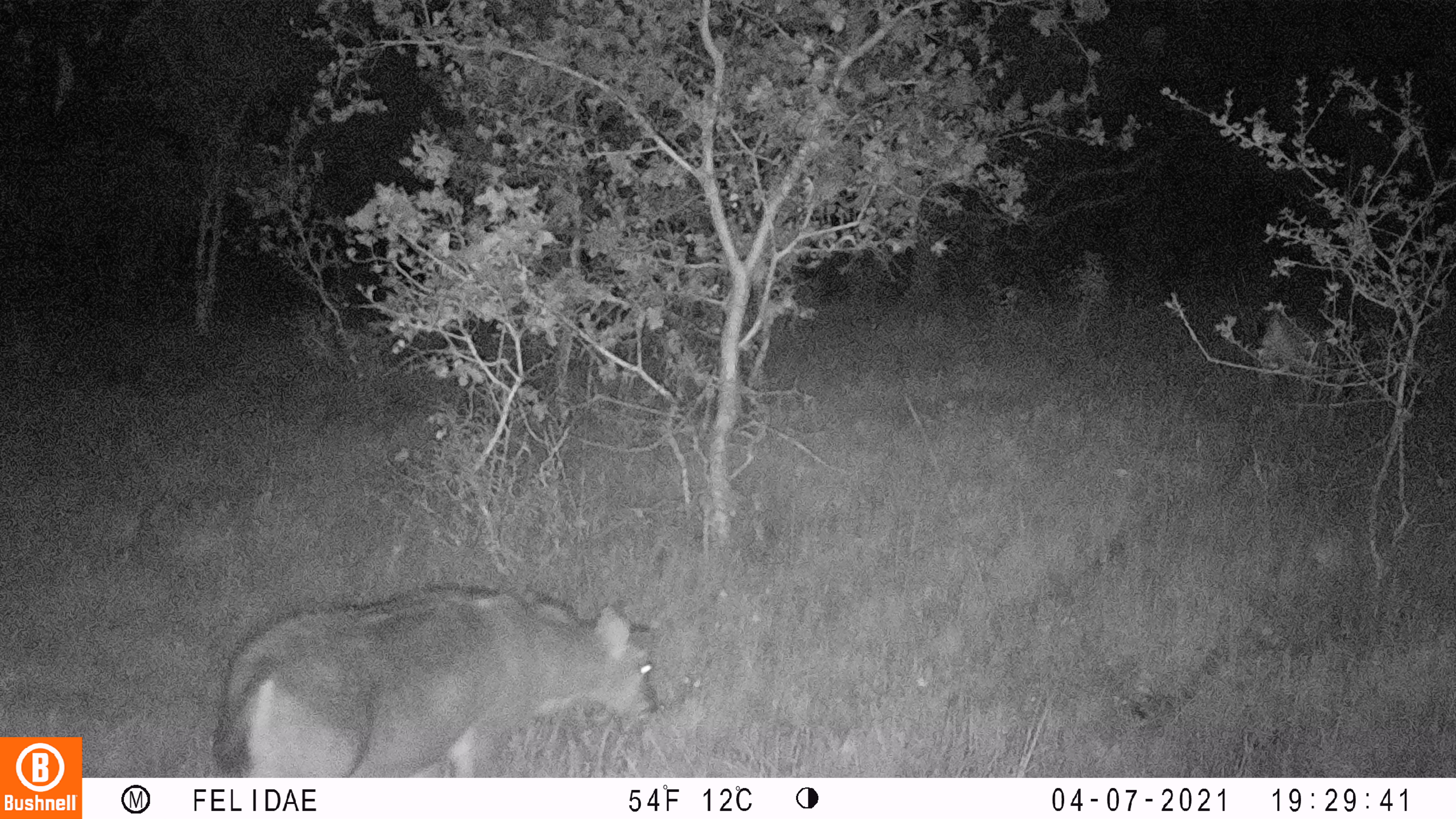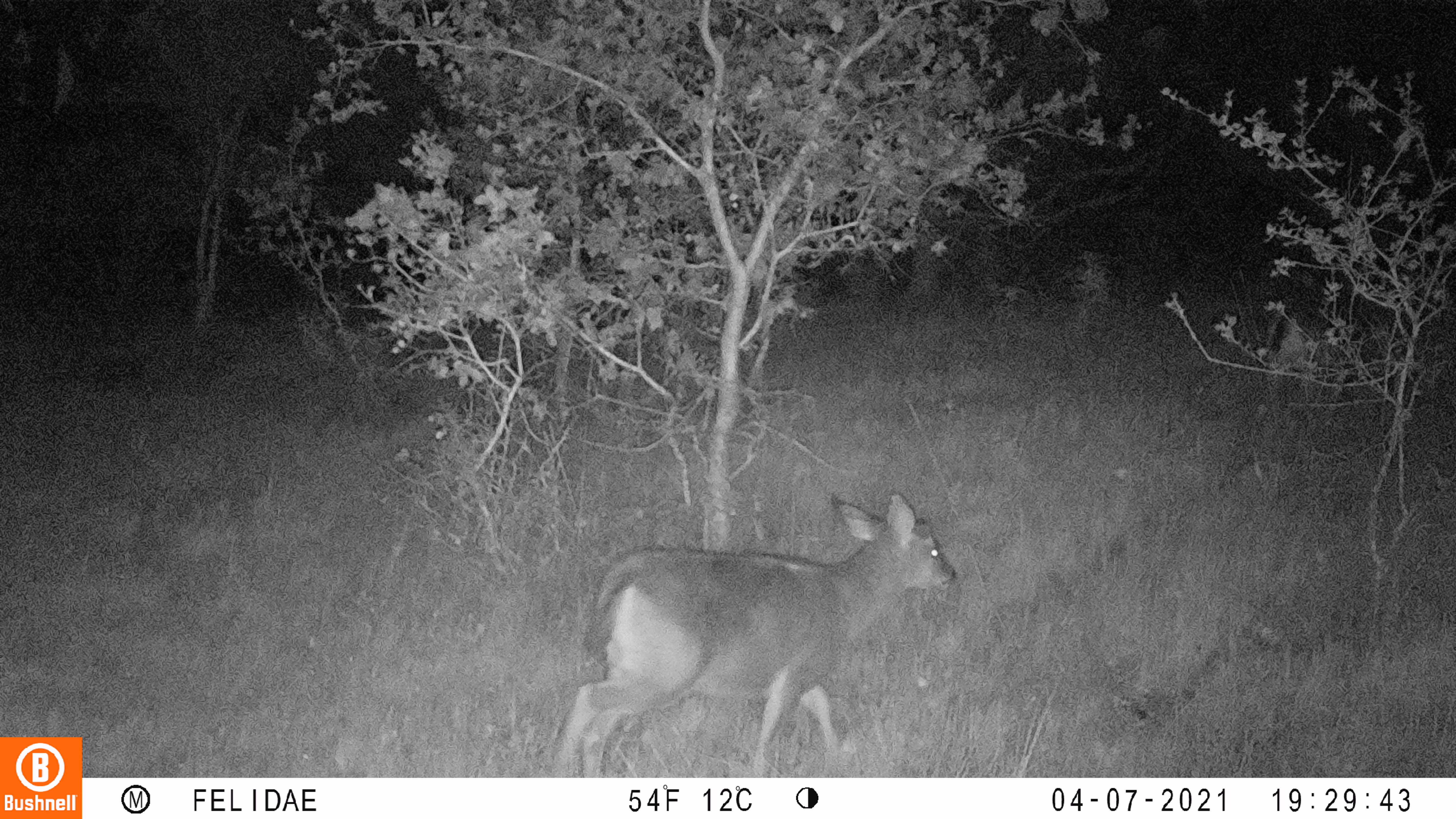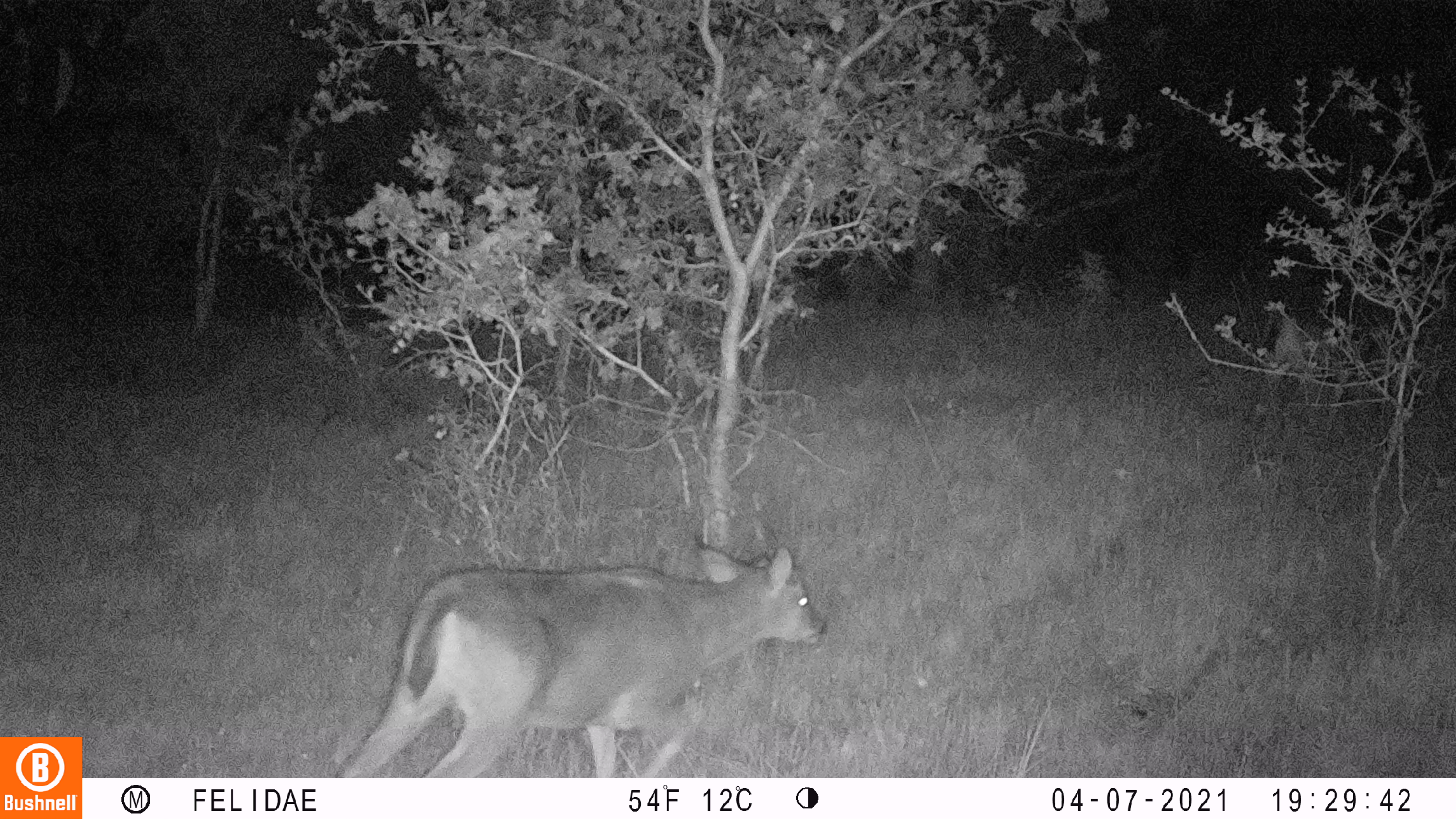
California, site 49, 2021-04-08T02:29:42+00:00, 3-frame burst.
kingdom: Animalia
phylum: Chordata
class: Mammalia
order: Artiodactyla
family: Cervidae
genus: Odocoileus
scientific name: Odocoileus hemionus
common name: mule deer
Mule deer (Odocoileus hemionus).